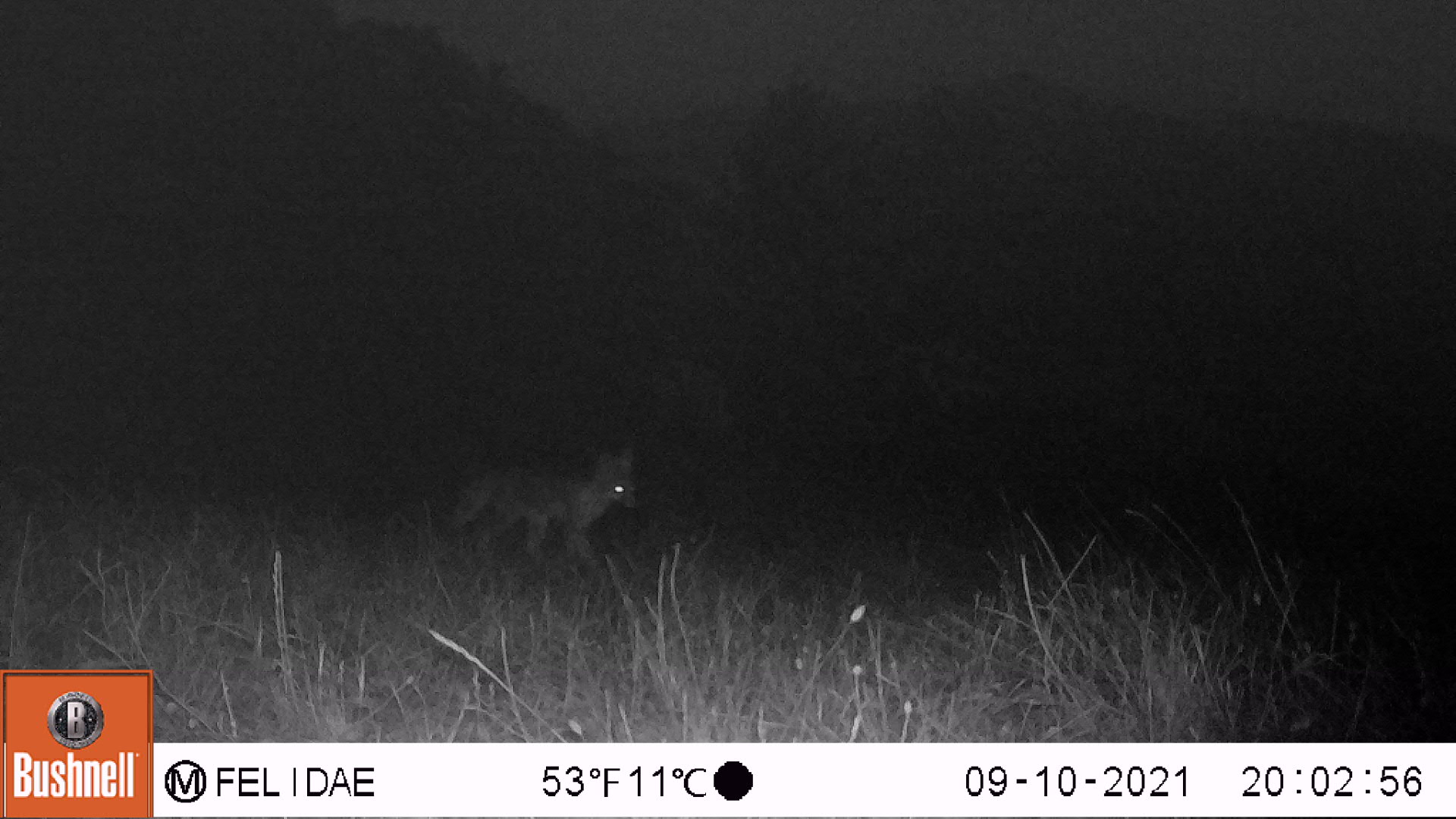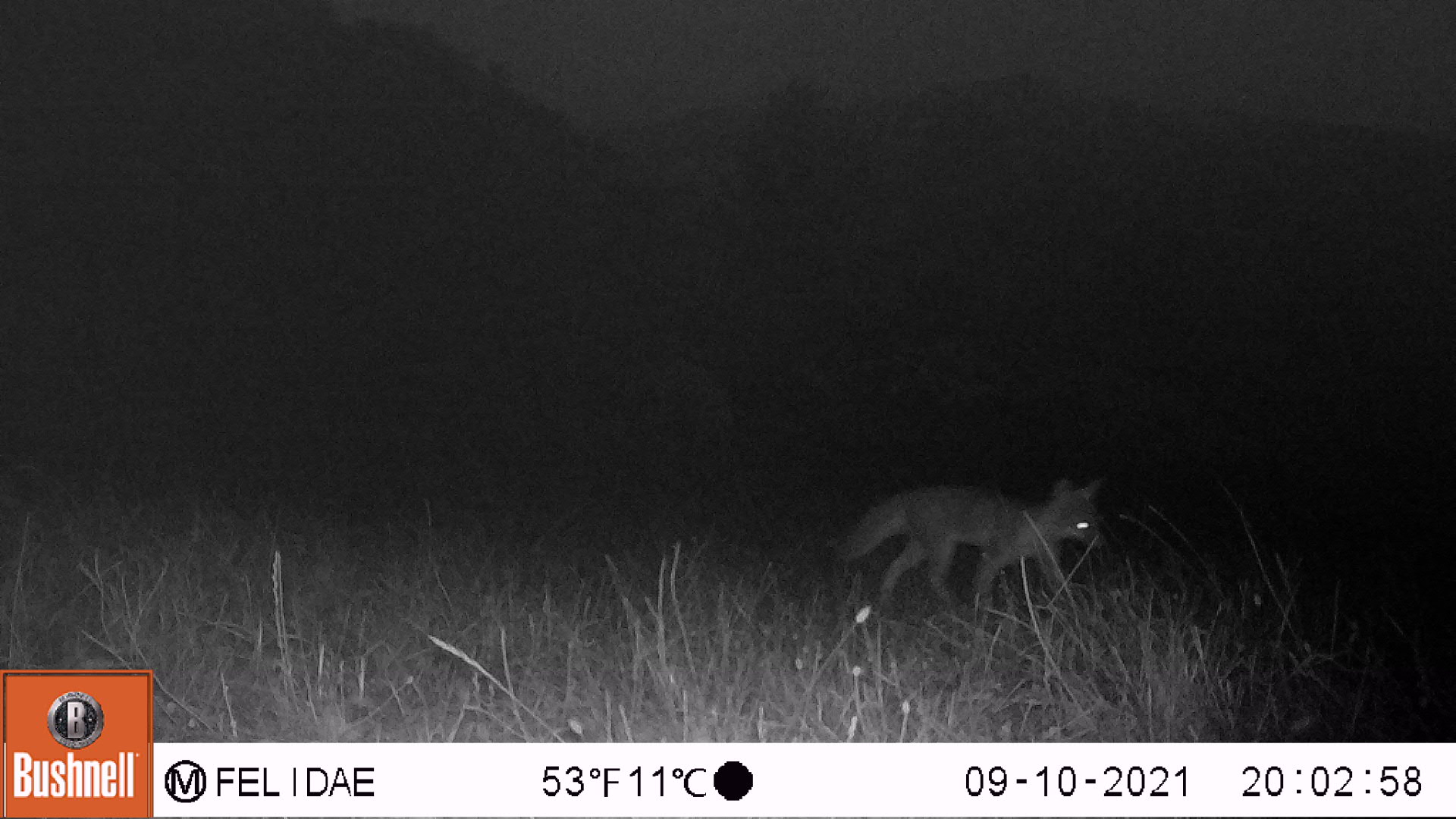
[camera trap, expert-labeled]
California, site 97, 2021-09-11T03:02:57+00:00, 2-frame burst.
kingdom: Animalia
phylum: Chordata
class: Mammalia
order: Carnivora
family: Canidae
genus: Urocyon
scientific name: Urocyon cinereoargenteus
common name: gray fox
Gray fox (Urocyon cinereoargenteus).